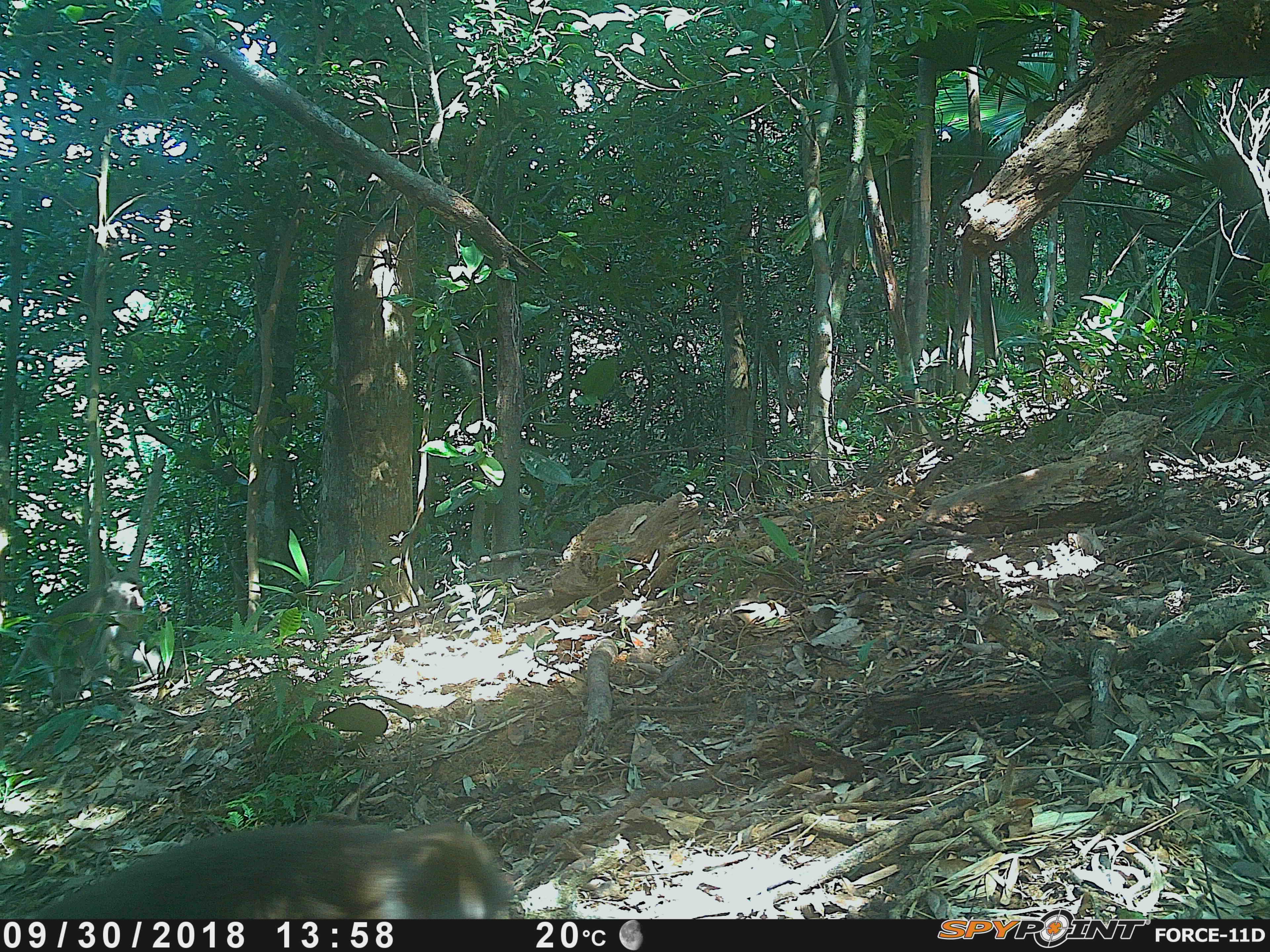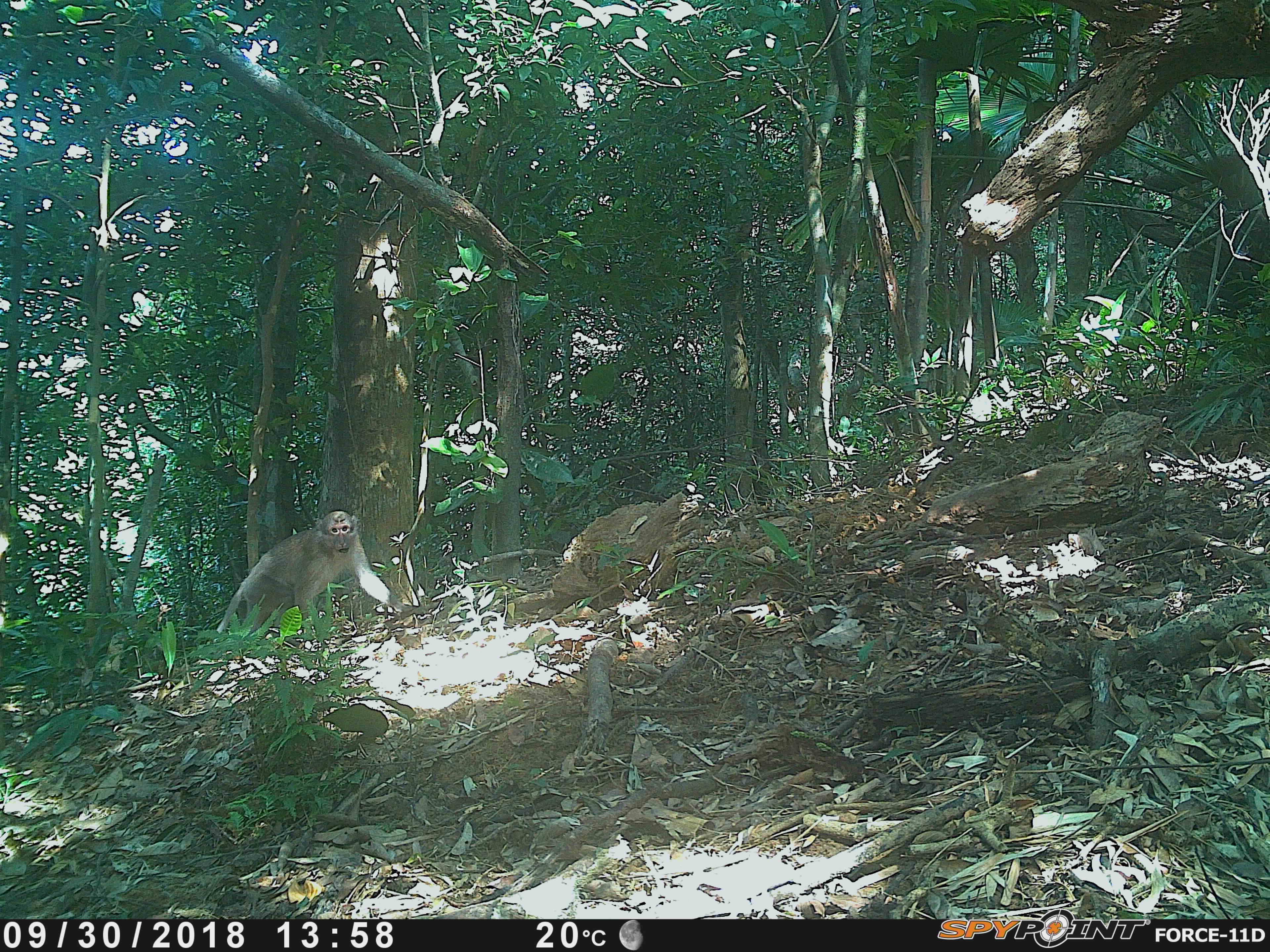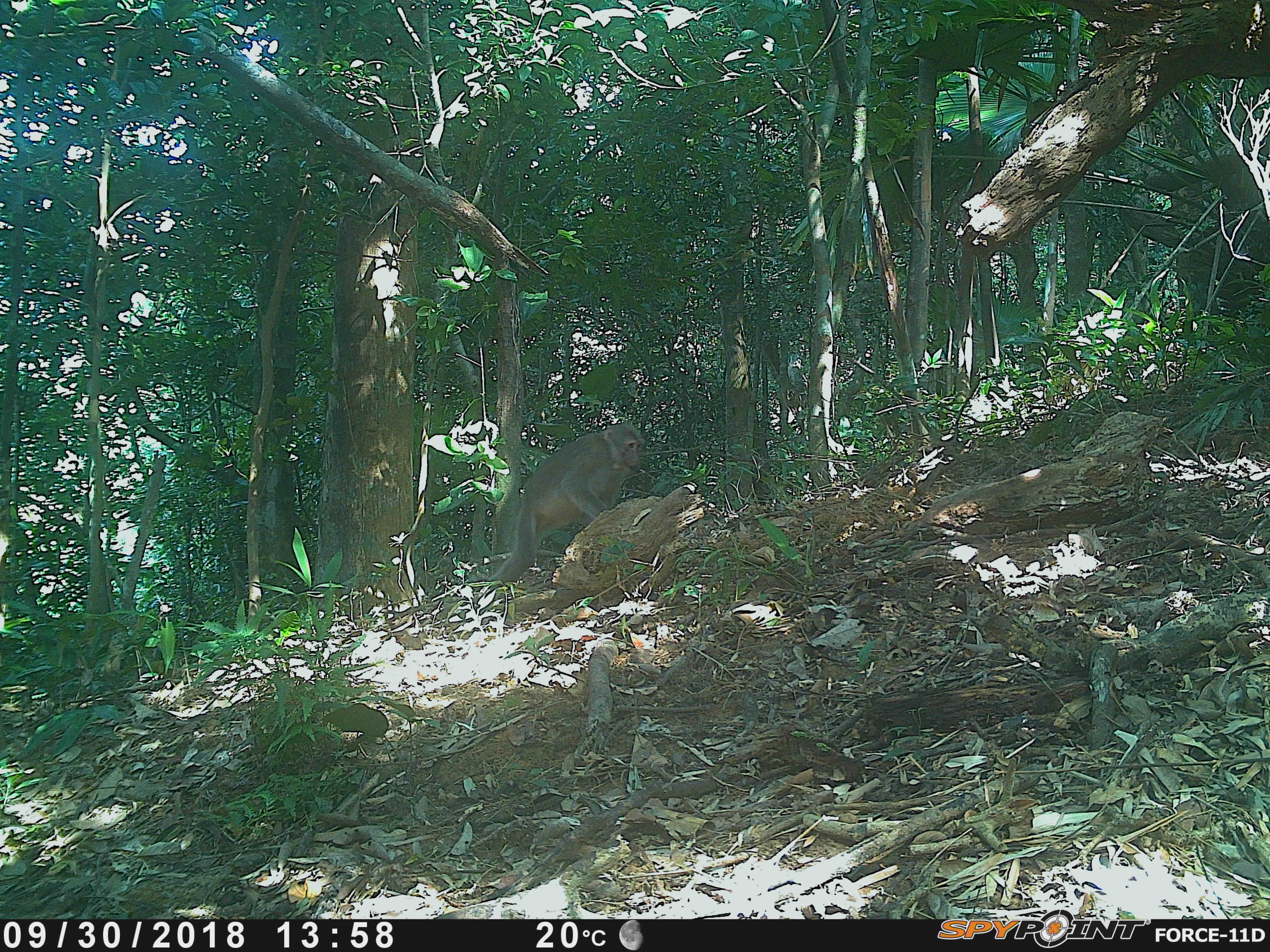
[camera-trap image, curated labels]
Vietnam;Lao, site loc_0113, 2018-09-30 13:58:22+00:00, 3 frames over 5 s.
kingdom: Animalia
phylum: Chordata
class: Mammalia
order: Primates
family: Cercopithecidae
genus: Macaca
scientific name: Macaca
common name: macaques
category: assam or rhesus macaque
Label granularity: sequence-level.